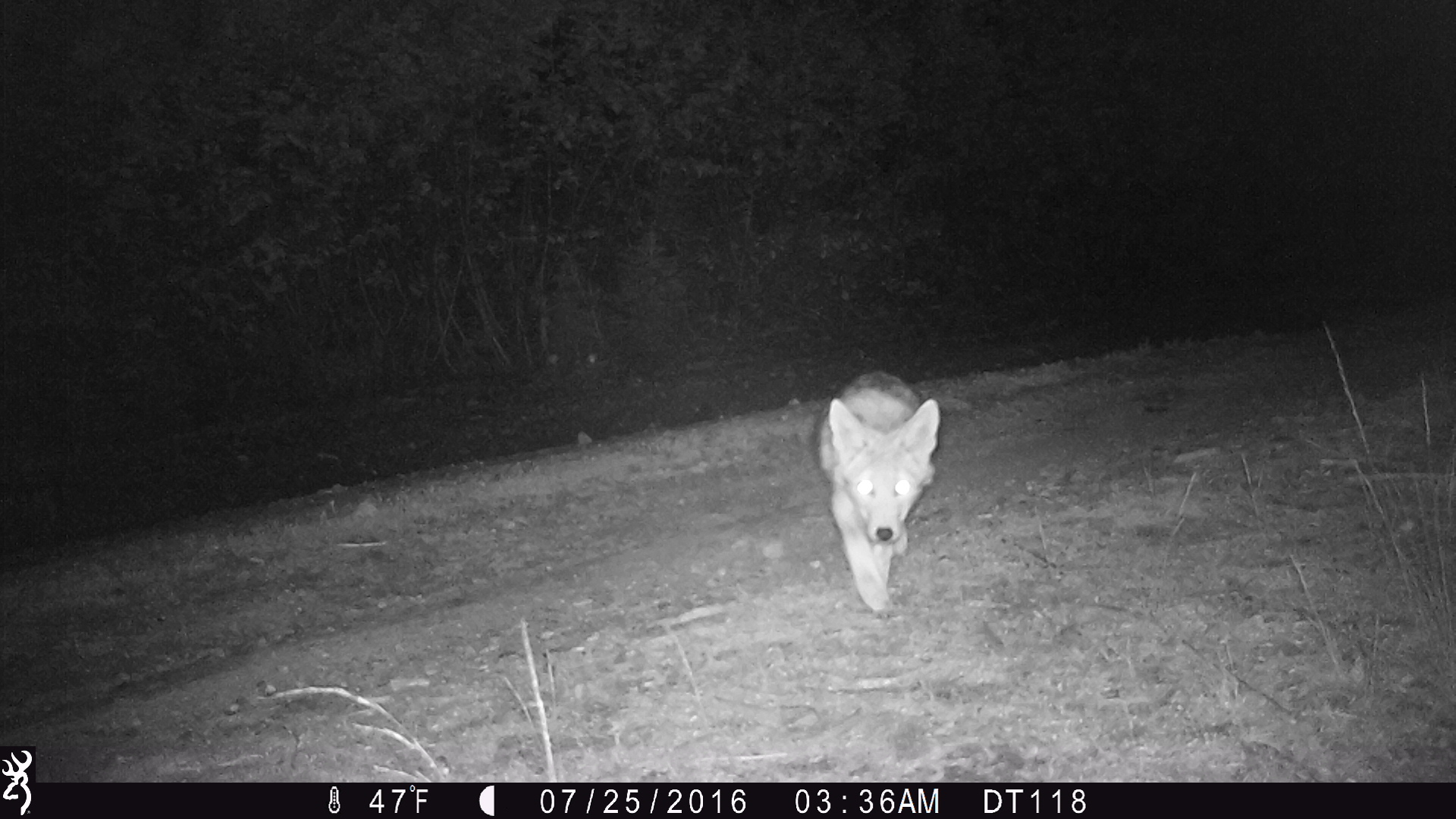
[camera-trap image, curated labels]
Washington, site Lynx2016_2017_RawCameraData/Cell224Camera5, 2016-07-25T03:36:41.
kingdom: Animalia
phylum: Chordata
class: Mammalia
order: Carnivora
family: Canidae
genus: Canis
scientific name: Canis latrans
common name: coyote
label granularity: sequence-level